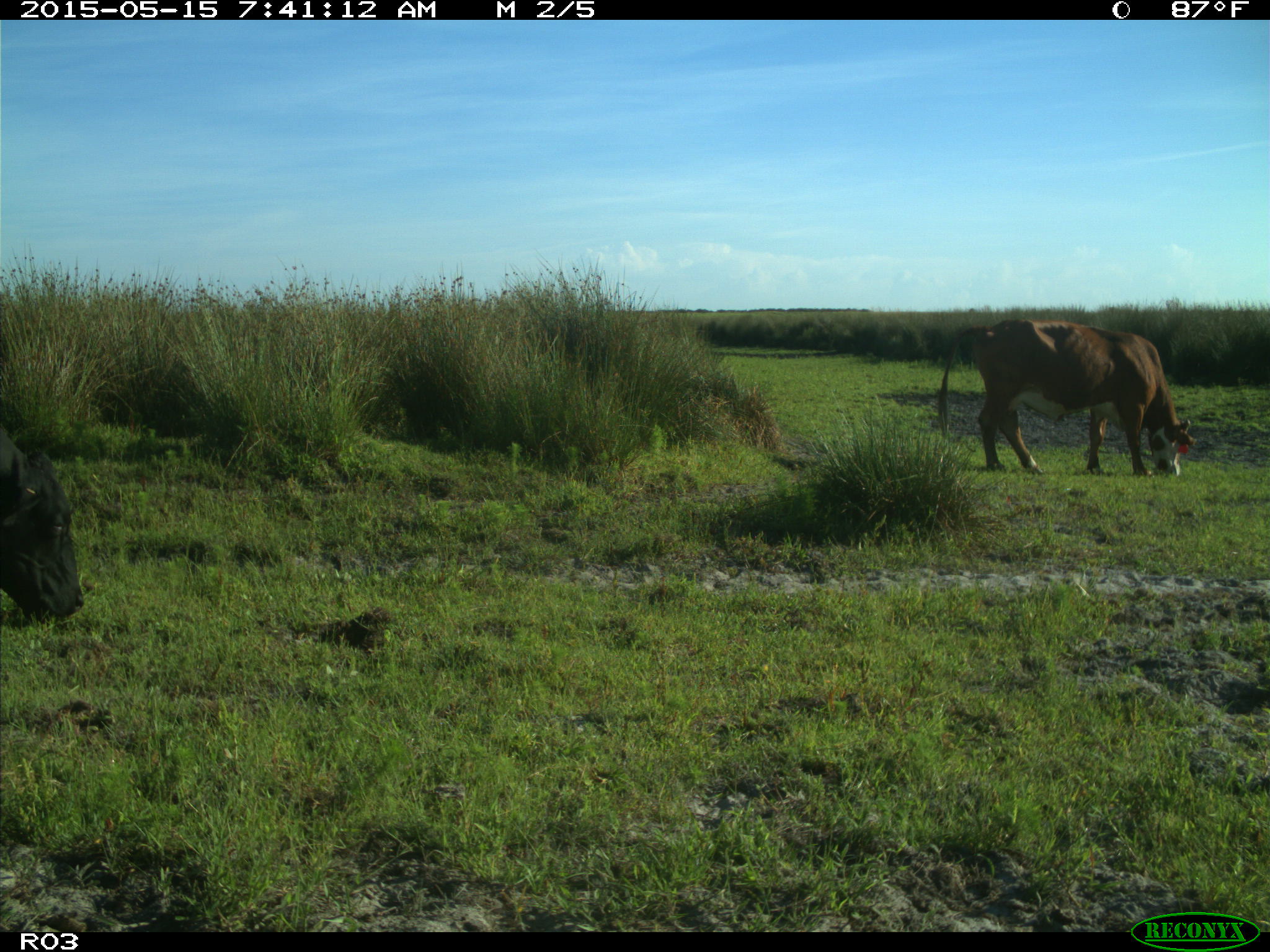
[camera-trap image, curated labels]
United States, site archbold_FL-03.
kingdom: Animalia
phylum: Chordata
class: Mammalia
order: Artiodactyla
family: Bovidae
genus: Bos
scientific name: Bos taurus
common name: domestic cow